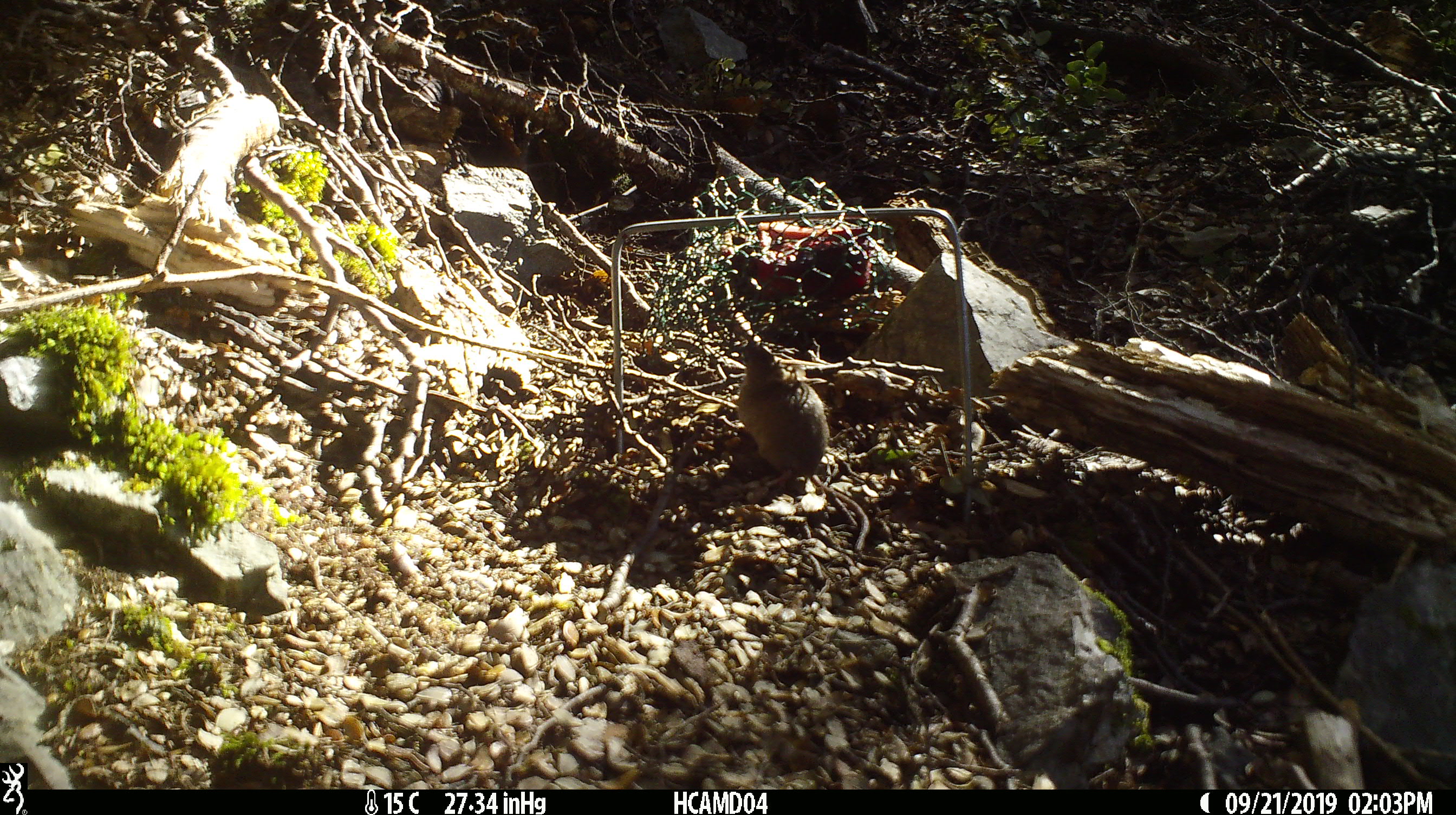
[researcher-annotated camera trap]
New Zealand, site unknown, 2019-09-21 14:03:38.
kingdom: Animalia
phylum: Chordata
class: Mammalia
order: Rodentia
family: Muridae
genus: Mus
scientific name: Mus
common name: mouse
Mouse (Mus).